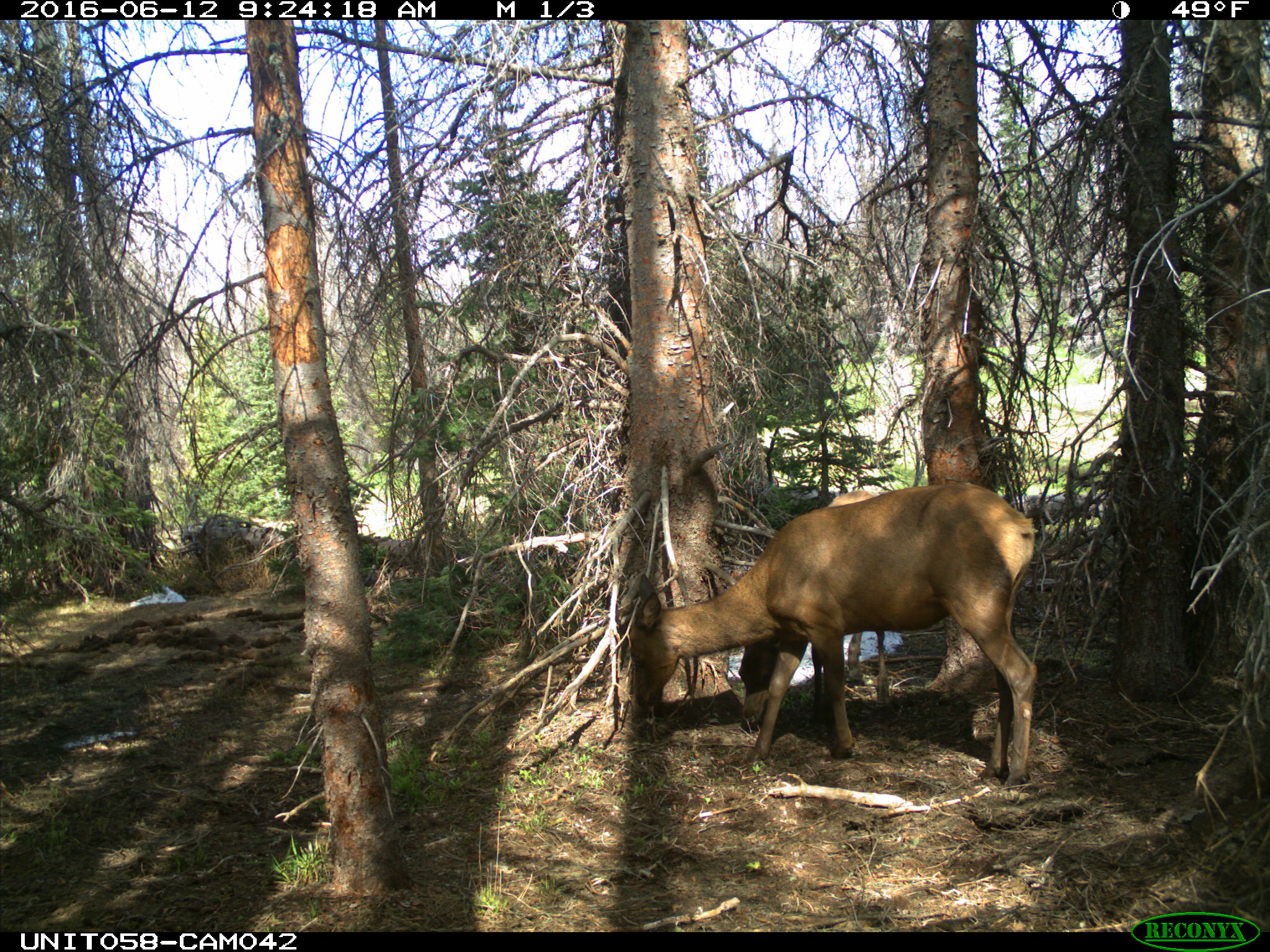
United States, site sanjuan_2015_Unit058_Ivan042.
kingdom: Animalia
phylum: Chordata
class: Mammalia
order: Artiodactyla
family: Cervidae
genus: Cervus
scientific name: Cervus elaphus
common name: red deer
Cervus elaphus (red deer).